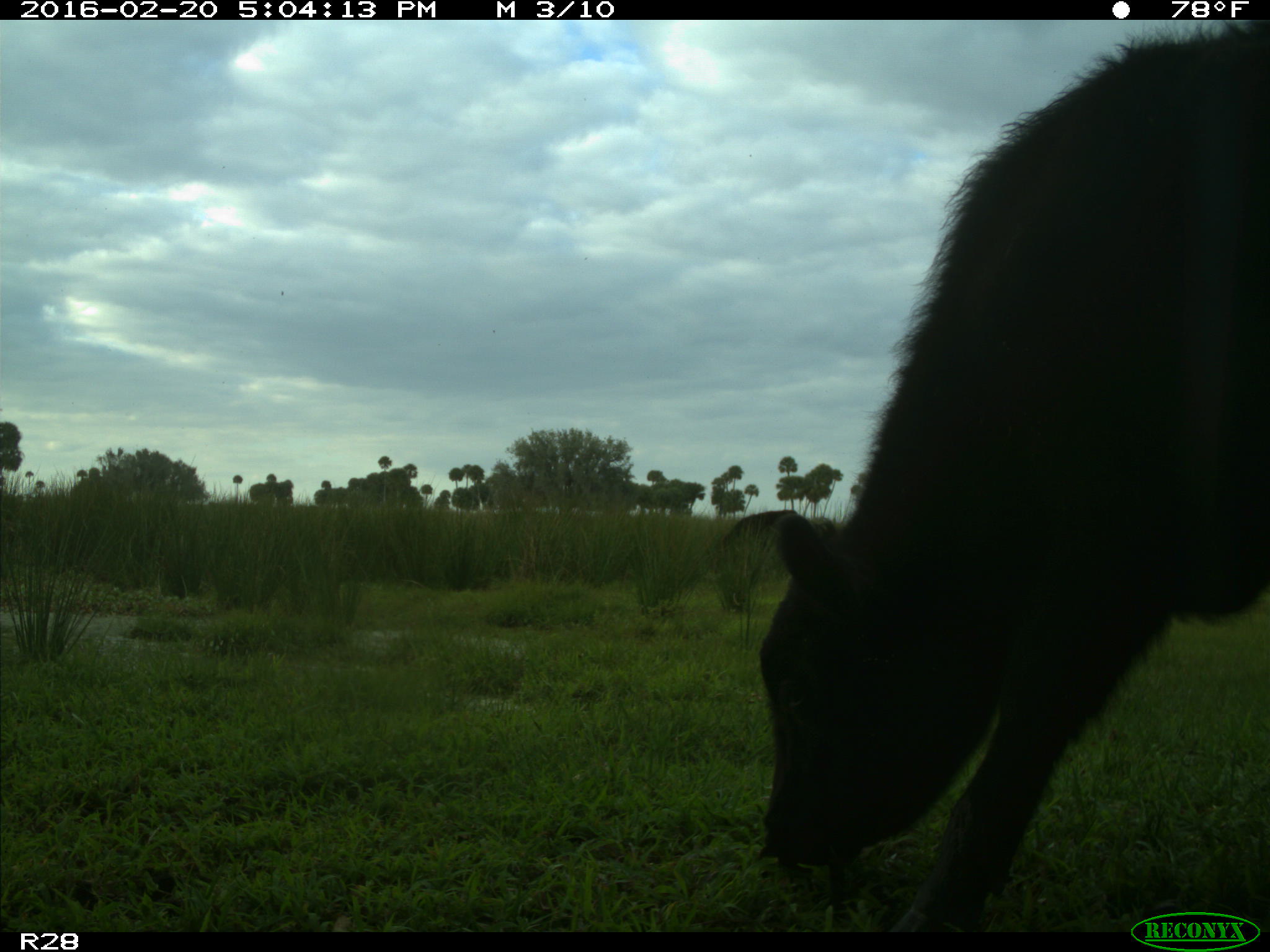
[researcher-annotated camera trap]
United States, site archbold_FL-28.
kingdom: Animalia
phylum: Chordata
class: Mammalia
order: Artiodactyla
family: Bovidae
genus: Bos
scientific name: Bos taurus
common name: domestic cow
Bos taurus (domestic cow).